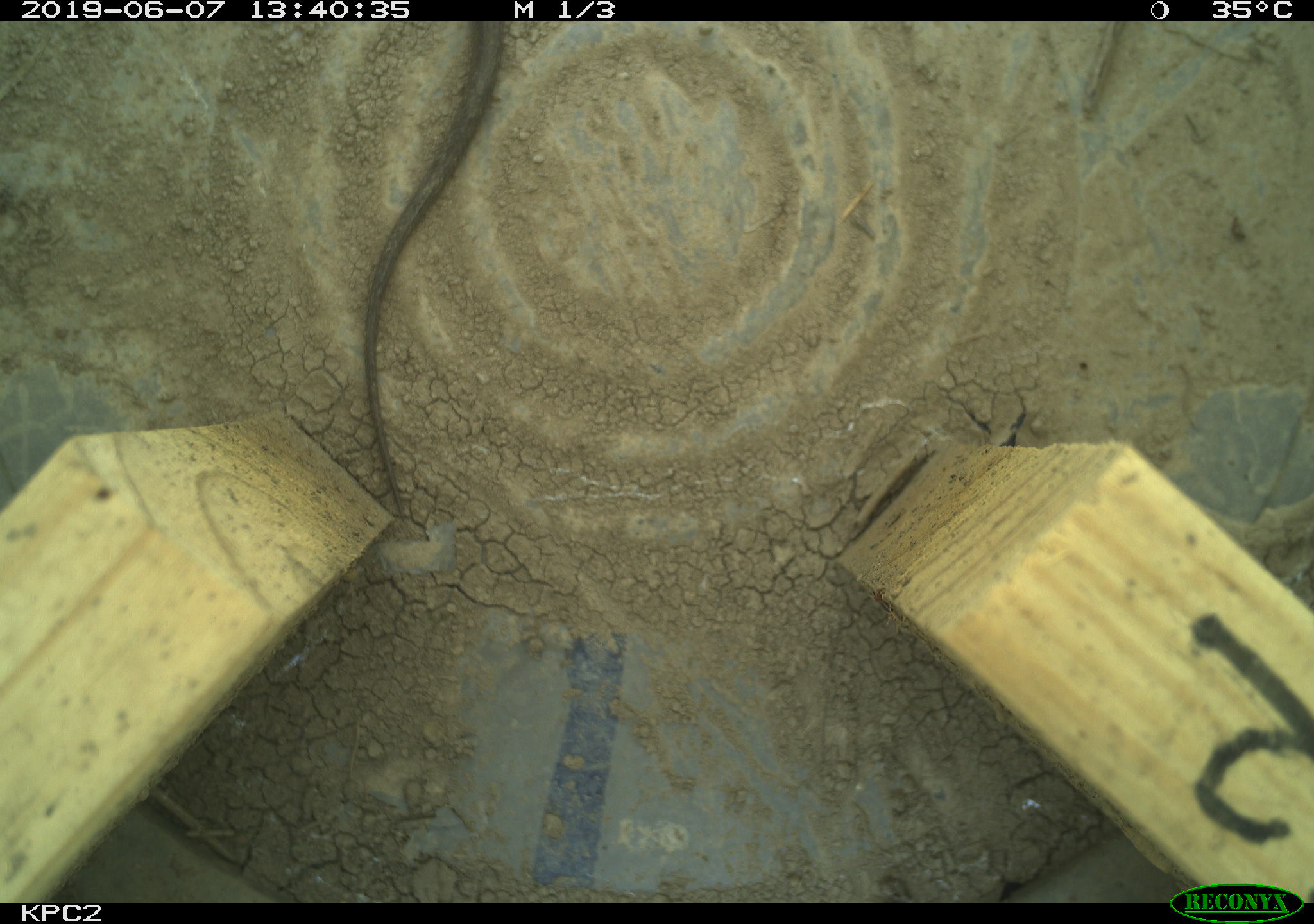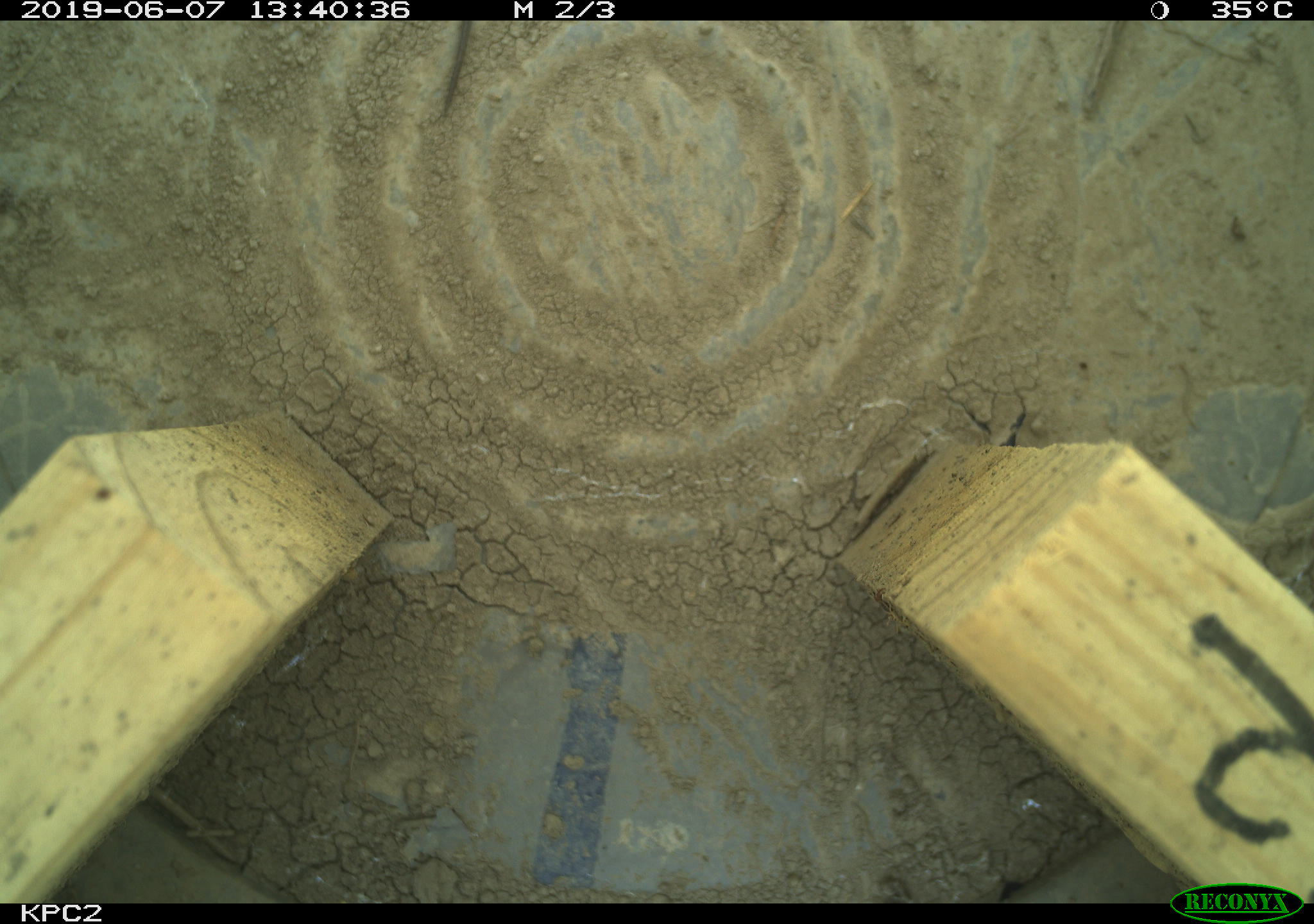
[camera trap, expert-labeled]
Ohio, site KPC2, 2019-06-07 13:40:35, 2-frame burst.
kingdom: Animalia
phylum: Chordata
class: Reptilia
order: Squamata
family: Colubridae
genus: Thamnophis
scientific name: Thamnophis sirtalis sirtalis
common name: eastern gartersnake